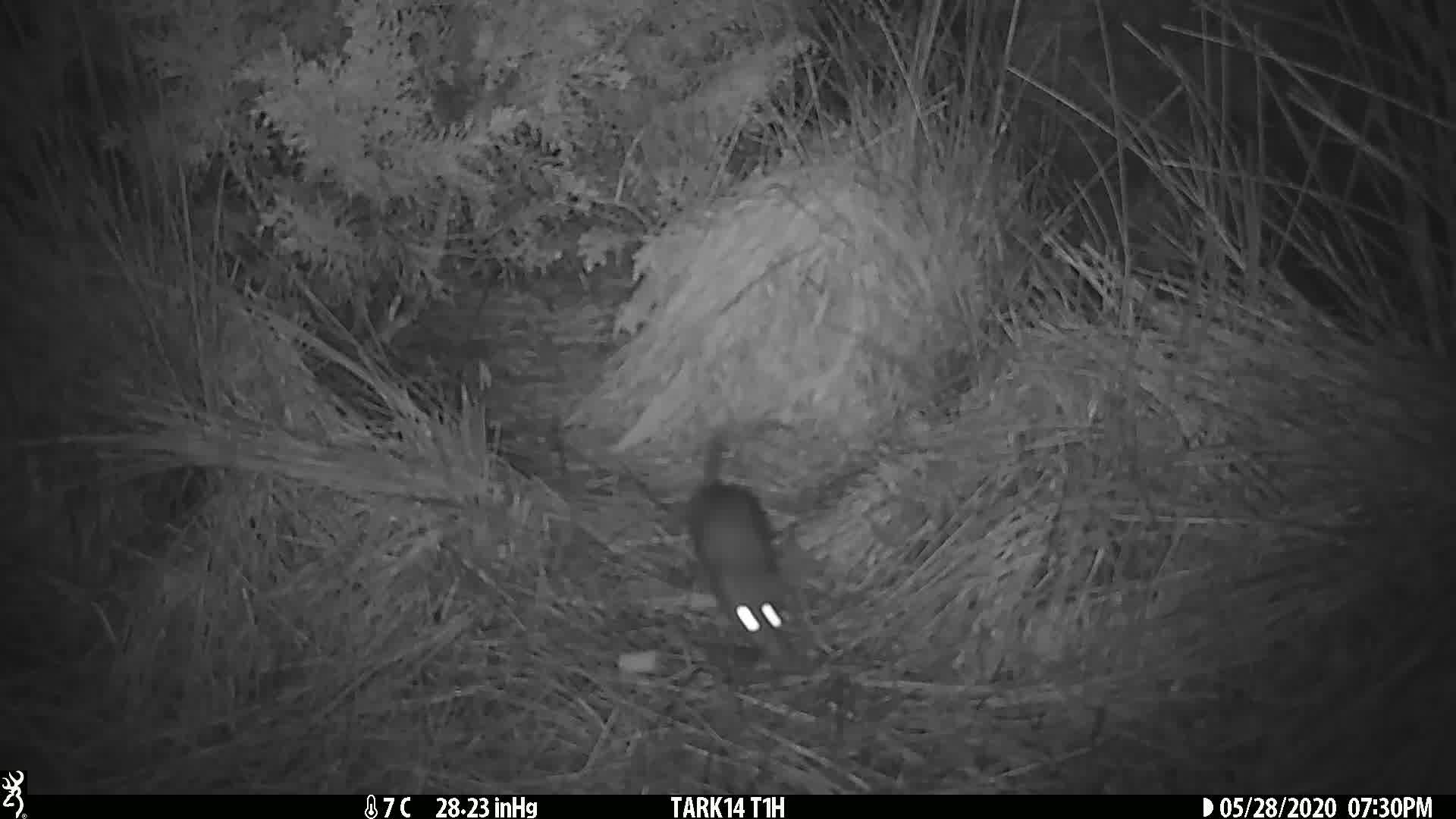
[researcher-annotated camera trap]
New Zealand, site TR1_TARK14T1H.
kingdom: Animalia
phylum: Chordata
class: Mammalia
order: Rodentia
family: Muridae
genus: Rattus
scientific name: Rattus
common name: rat